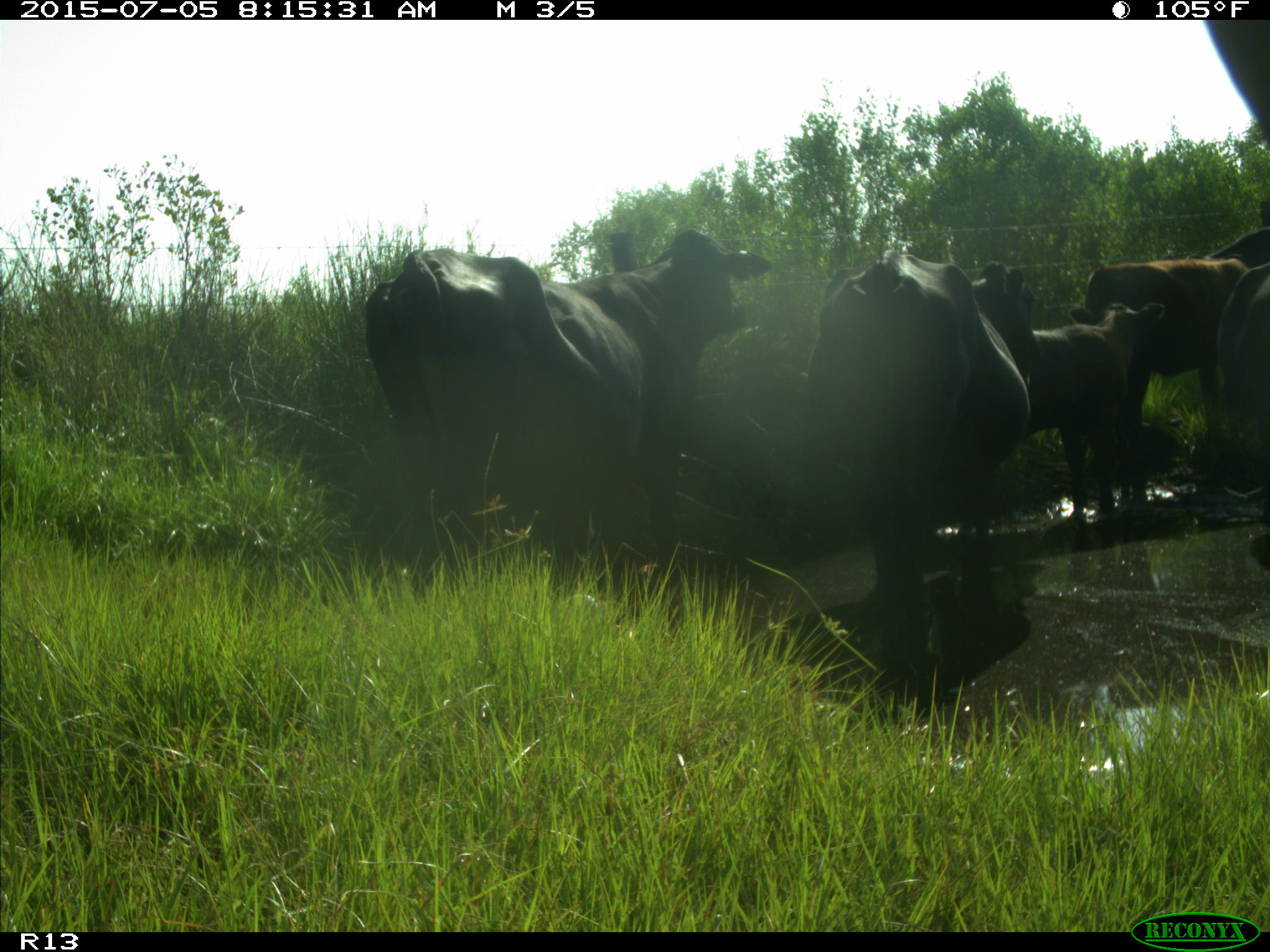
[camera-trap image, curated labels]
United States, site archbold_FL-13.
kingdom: Animalia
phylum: Chordata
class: Mammalia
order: Artiodactyla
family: Bovidae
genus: Bos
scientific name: Bos taurus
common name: domestic cow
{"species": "Bos taurus (domestic cow)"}